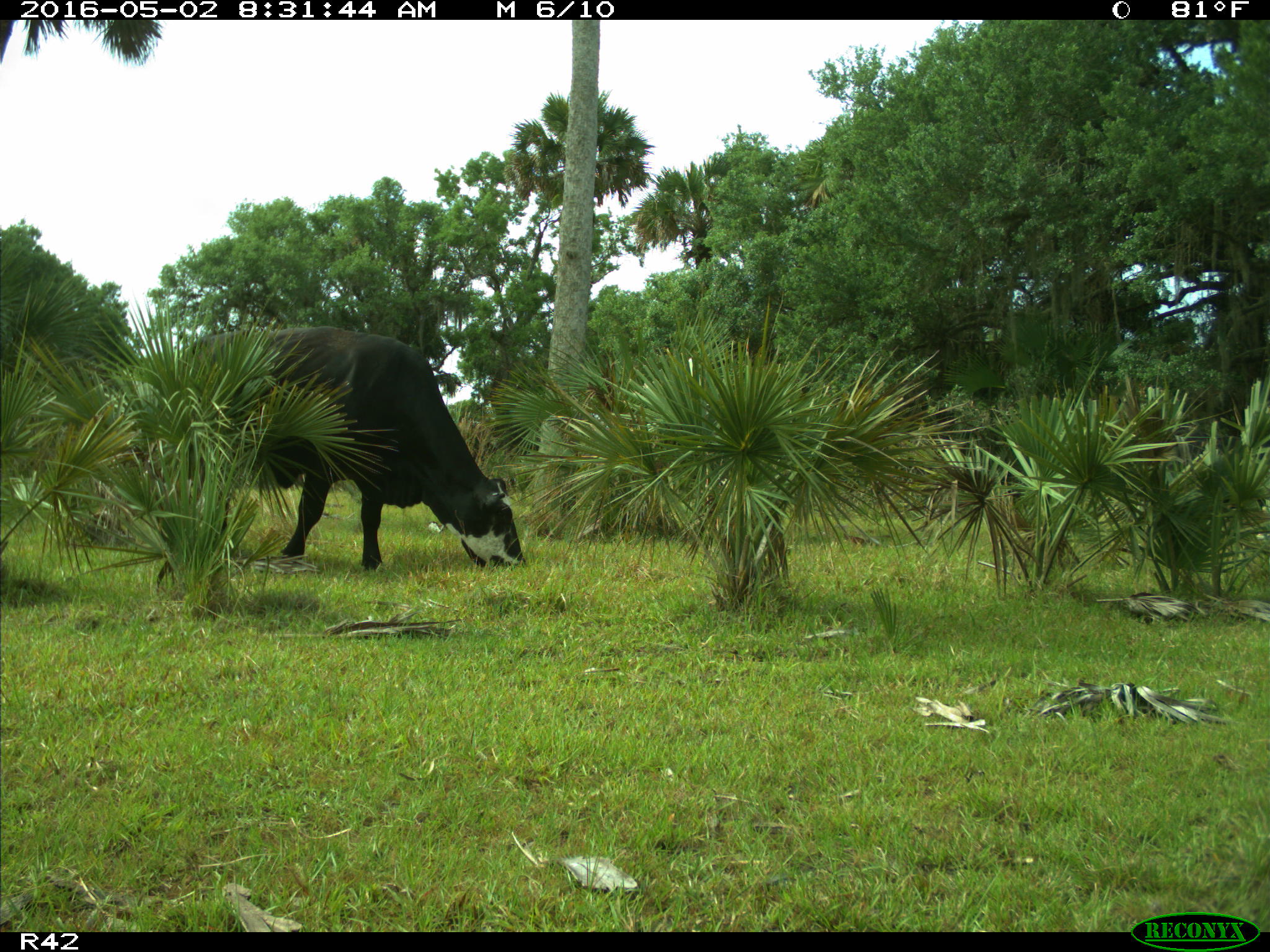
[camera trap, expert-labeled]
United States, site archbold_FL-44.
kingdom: Animalia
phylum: Chordata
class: Mammalia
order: Artiodactyla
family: Bovidae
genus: Bos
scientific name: Bos taurus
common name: domestic cow